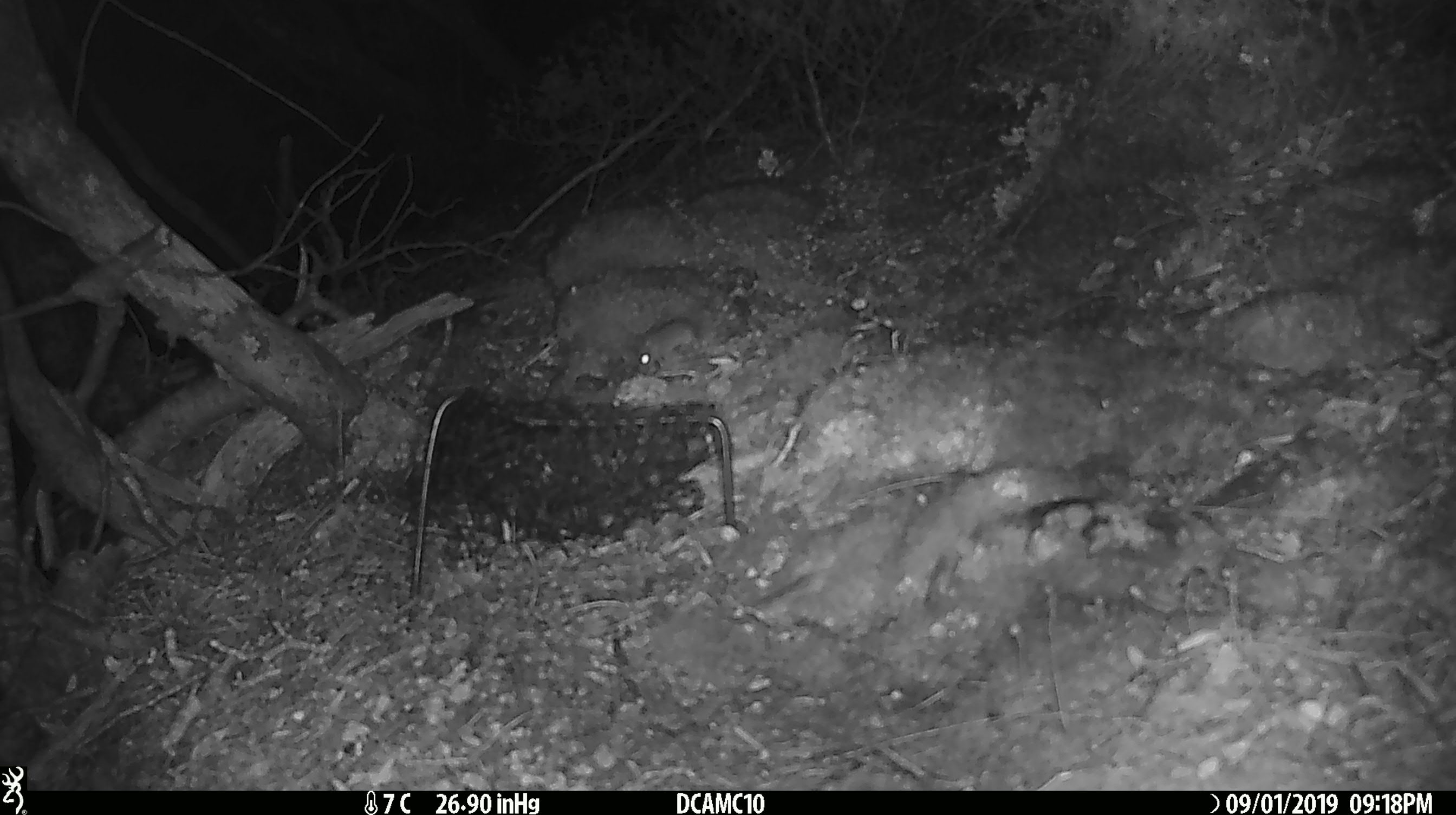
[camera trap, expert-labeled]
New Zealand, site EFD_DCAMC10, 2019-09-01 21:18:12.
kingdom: Animalia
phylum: Chordata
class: Mammalia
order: Rodentia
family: Muridae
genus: Mus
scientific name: Mus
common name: mouse